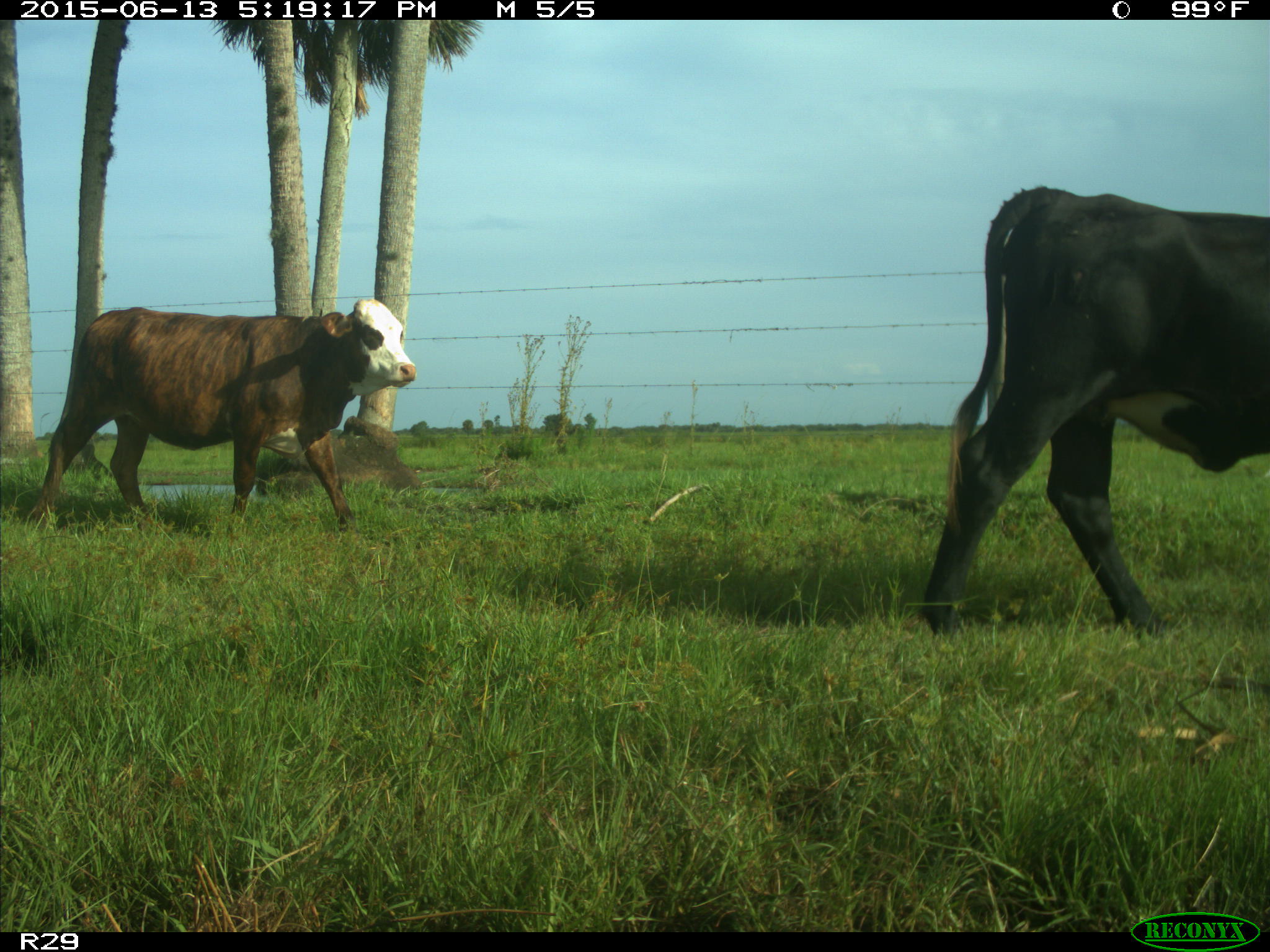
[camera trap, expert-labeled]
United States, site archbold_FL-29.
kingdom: Animalia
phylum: Chordata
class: Mammalia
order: Artiodactyla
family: Bovidae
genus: Bos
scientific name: Bos taurus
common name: domestic cow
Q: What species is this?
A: Bos taurus (domestic cow).